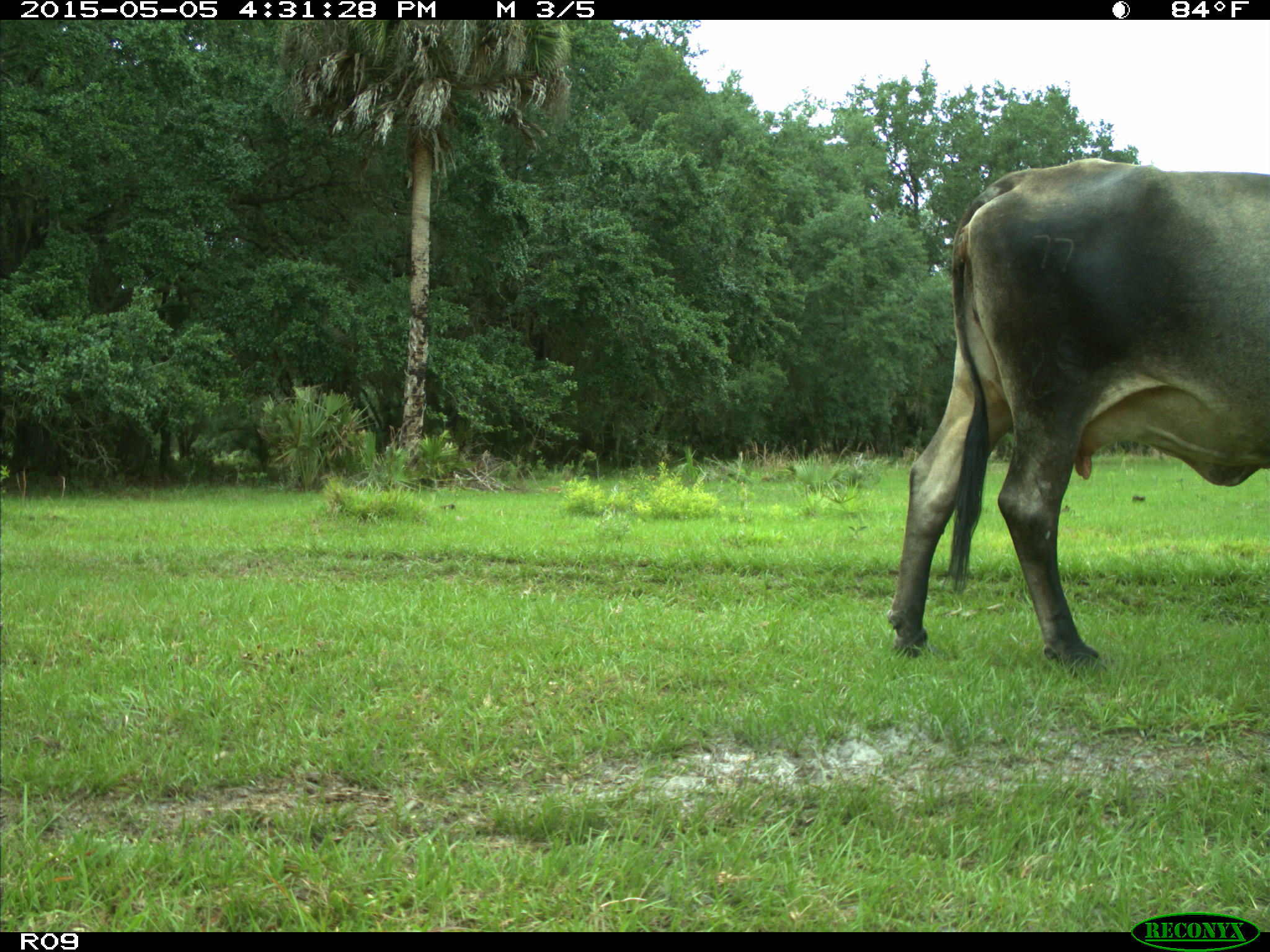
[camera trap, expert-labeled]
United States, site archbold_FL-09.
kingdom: Animalia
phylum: Chordata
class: Mammalia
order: Artiodactyla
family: Bovidae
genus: Bos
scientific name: Bos taurus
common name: domestic cow